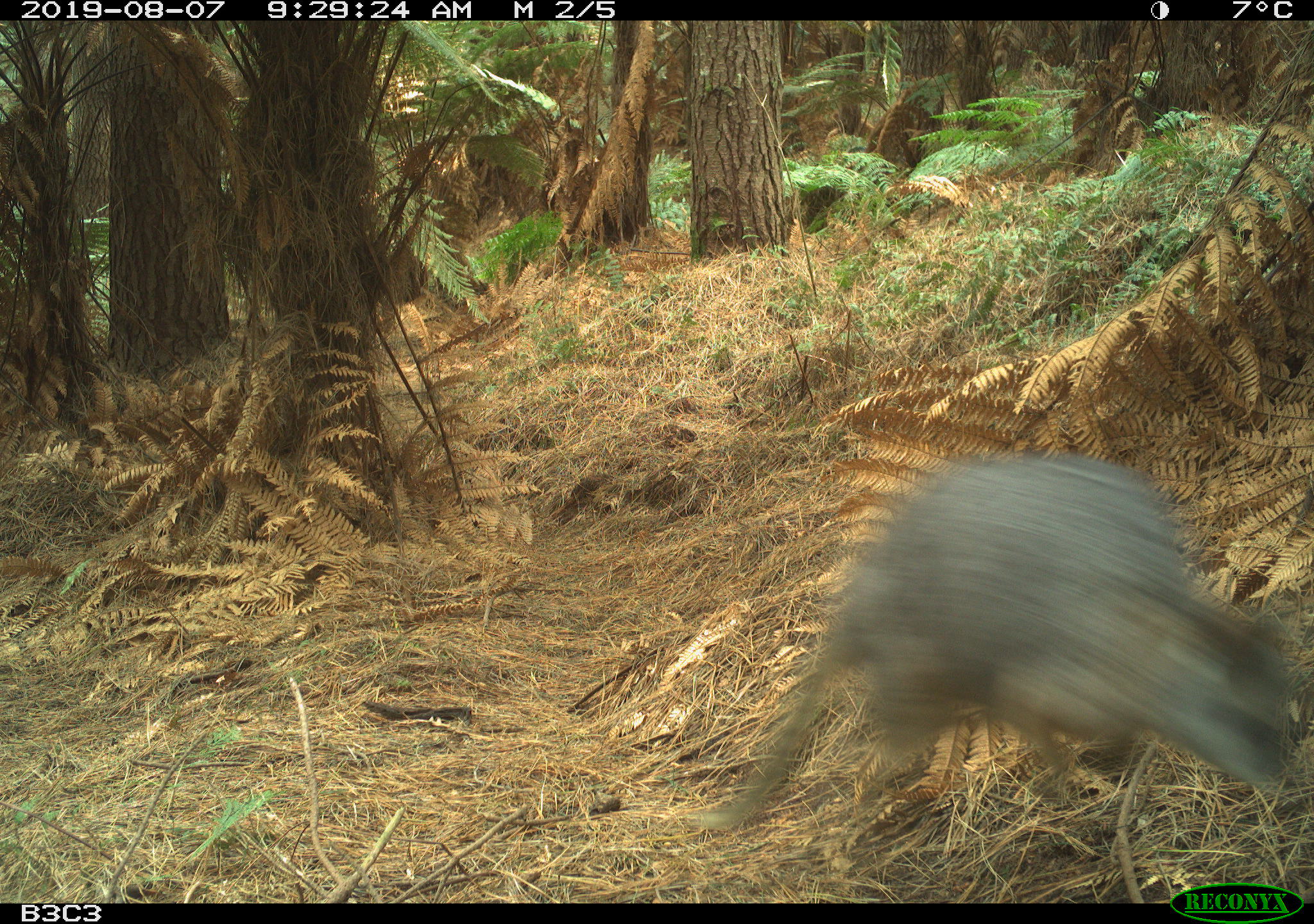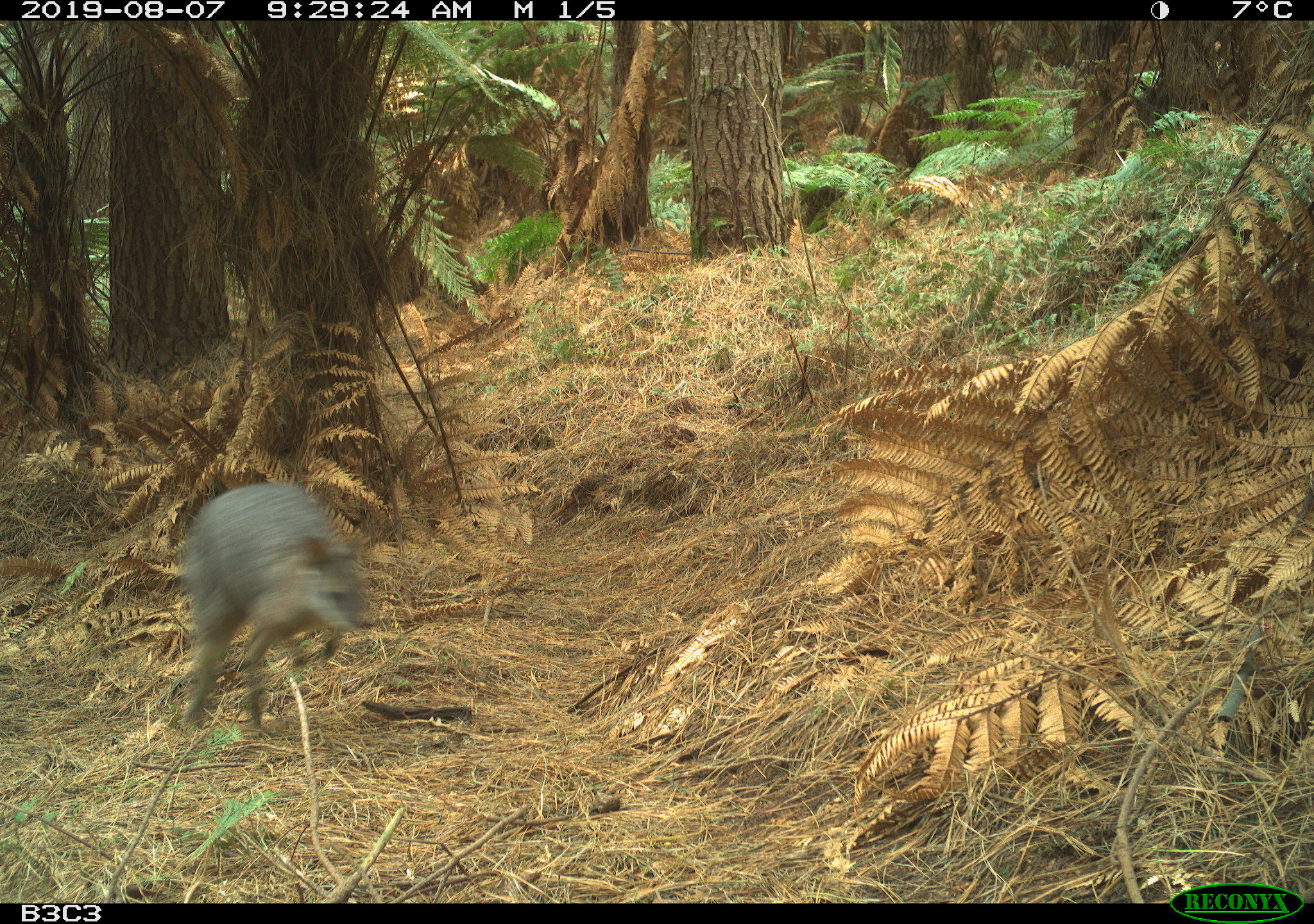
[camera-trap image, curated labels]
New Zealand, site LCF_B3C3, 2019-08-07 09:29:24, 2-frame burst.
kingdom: Animalia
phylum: Chordata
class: Mammalia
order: Diprotodontia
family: Macropodidae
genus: Notamacropus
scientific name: Notamacropus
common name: wallaby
Wallaby (Notamacropus).